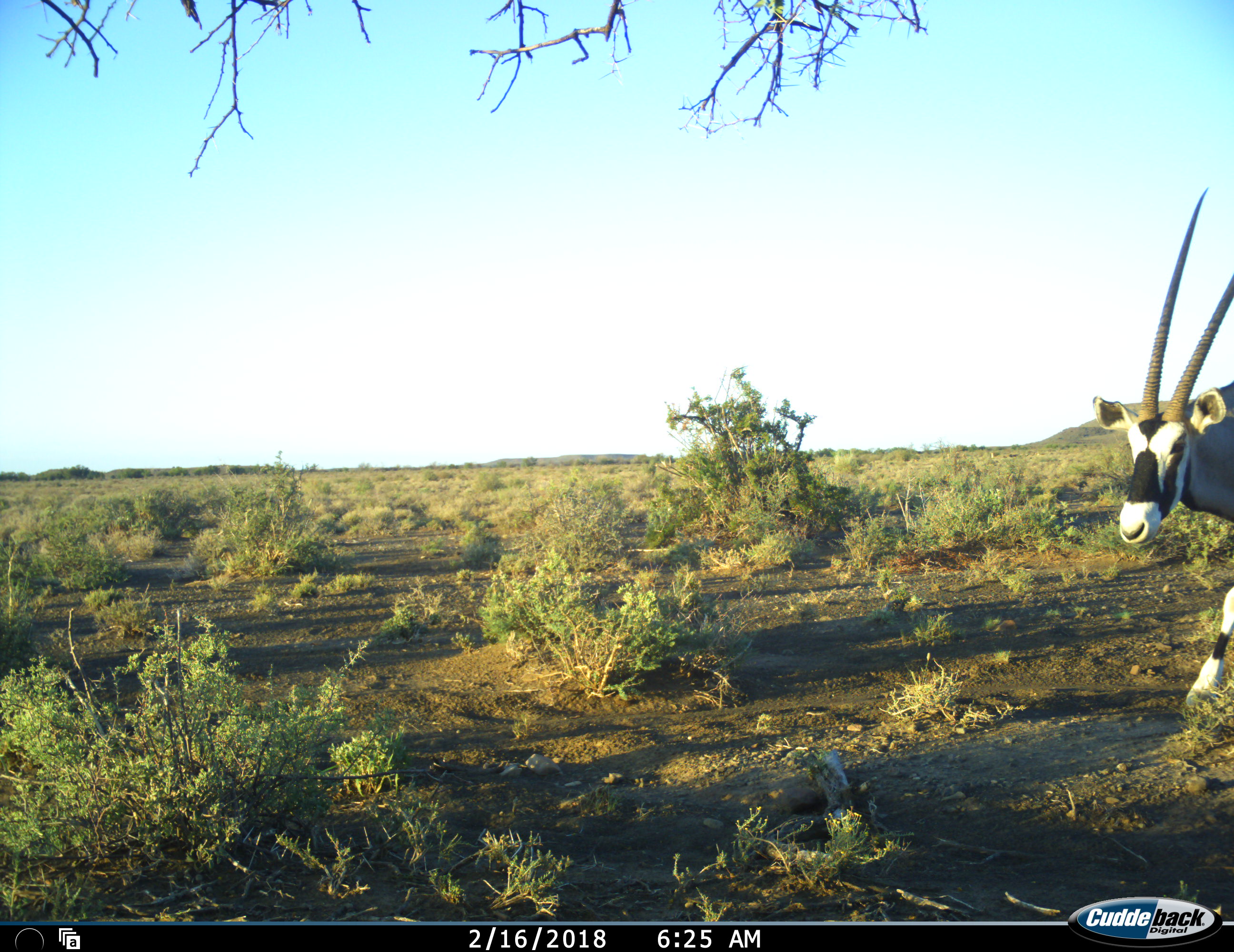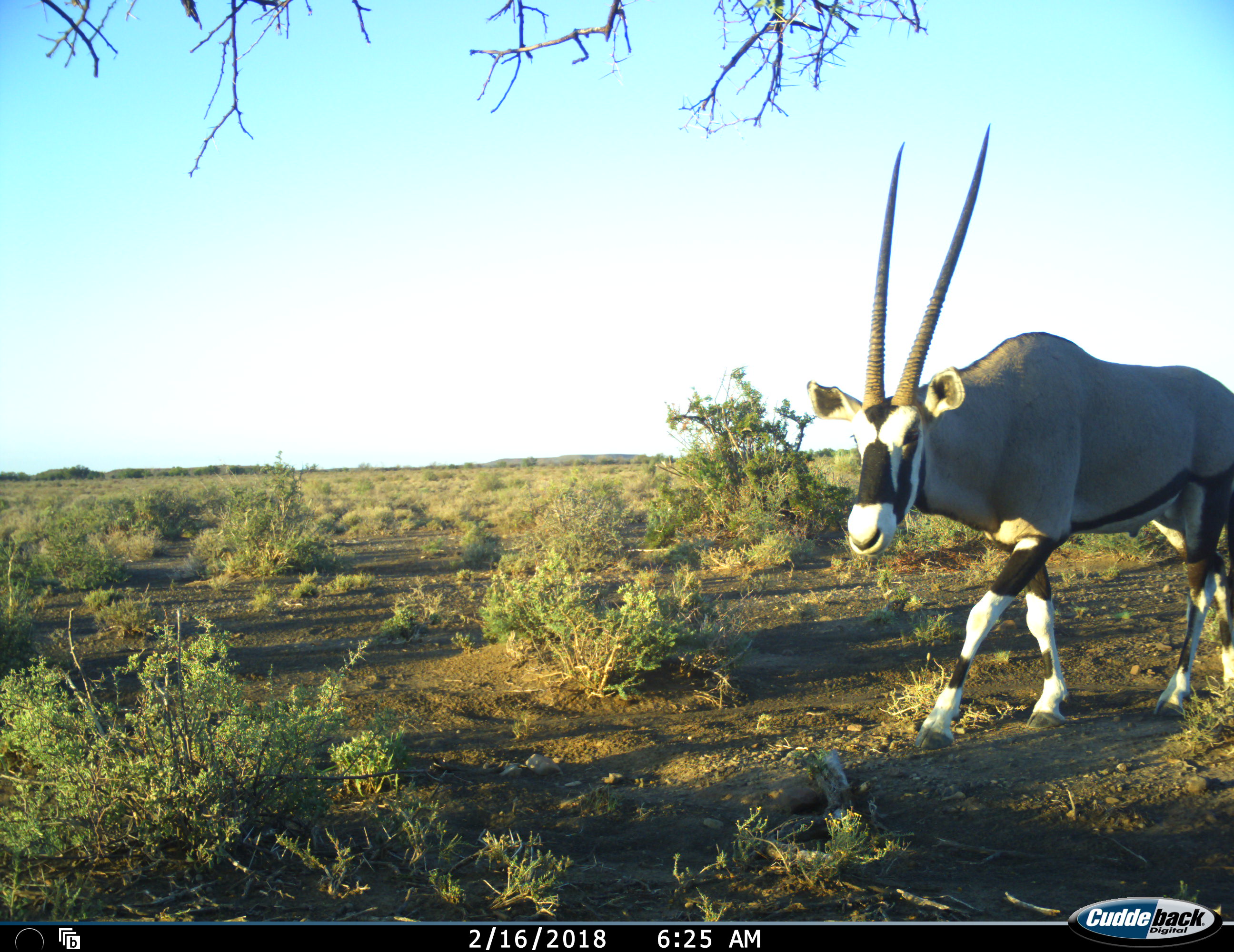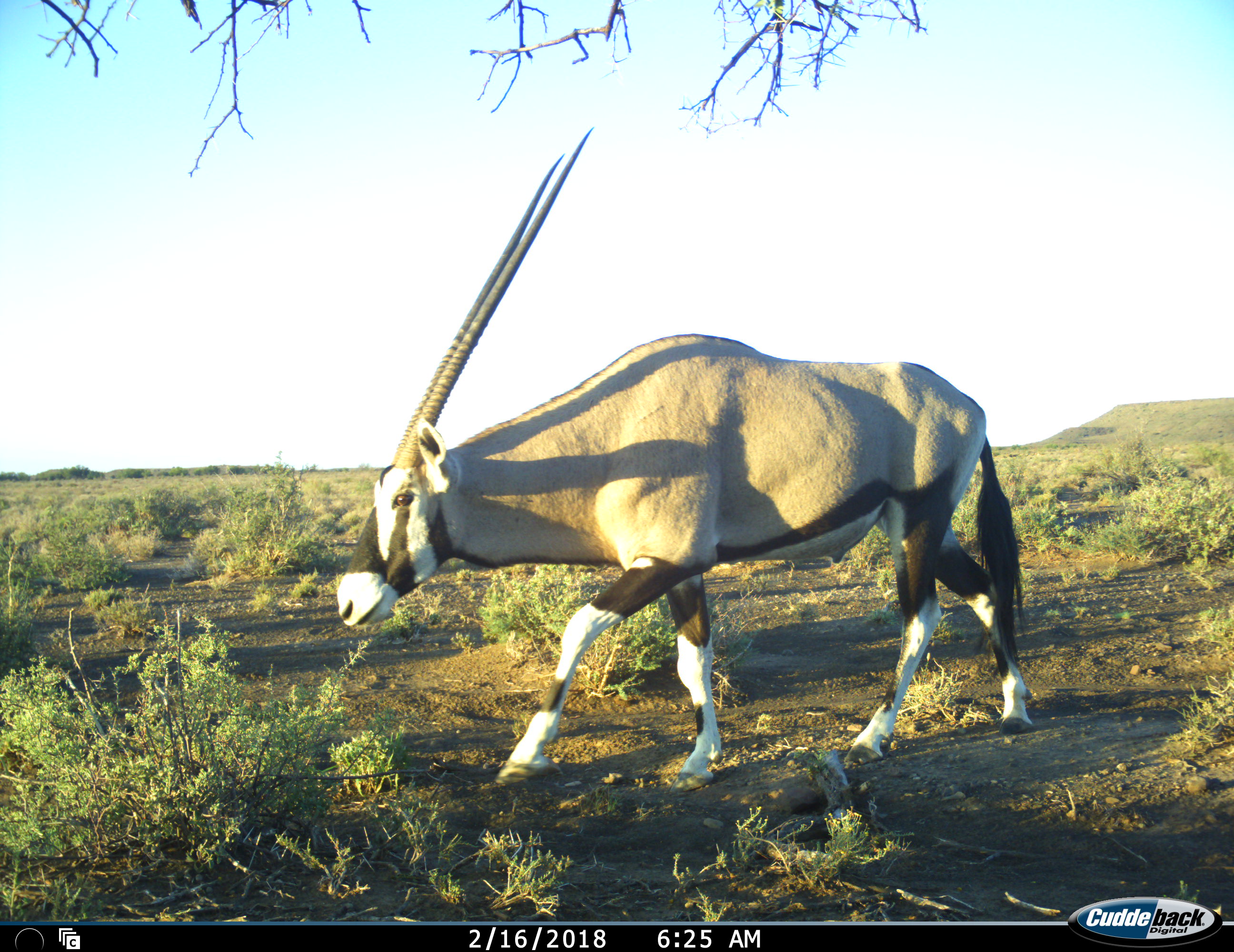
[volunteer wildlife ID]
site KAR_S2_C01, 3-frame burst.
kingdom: Animalia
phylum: Chordata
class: Mammalia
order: Artiodactyla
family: Bovidae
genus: Oryx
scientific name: Oryx gazella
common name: gemsbok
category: oryx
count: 1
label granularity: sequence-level